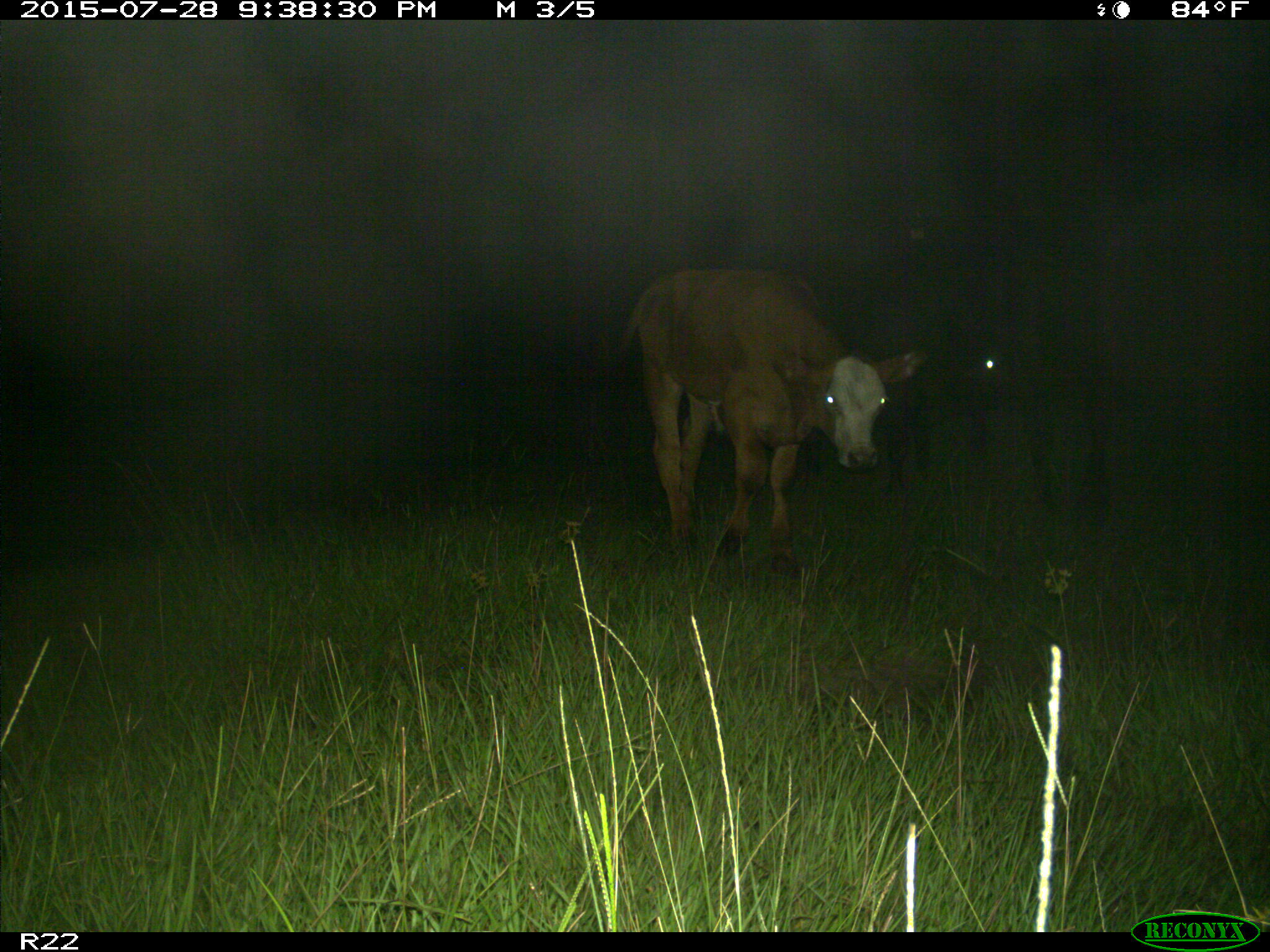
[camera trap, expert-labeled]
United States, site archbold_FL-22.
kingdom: Animalia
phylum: Chordata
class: Mammalia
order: Artiodactyla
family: Bovidae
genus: Bos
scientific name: Bos taurus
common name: domestic cow